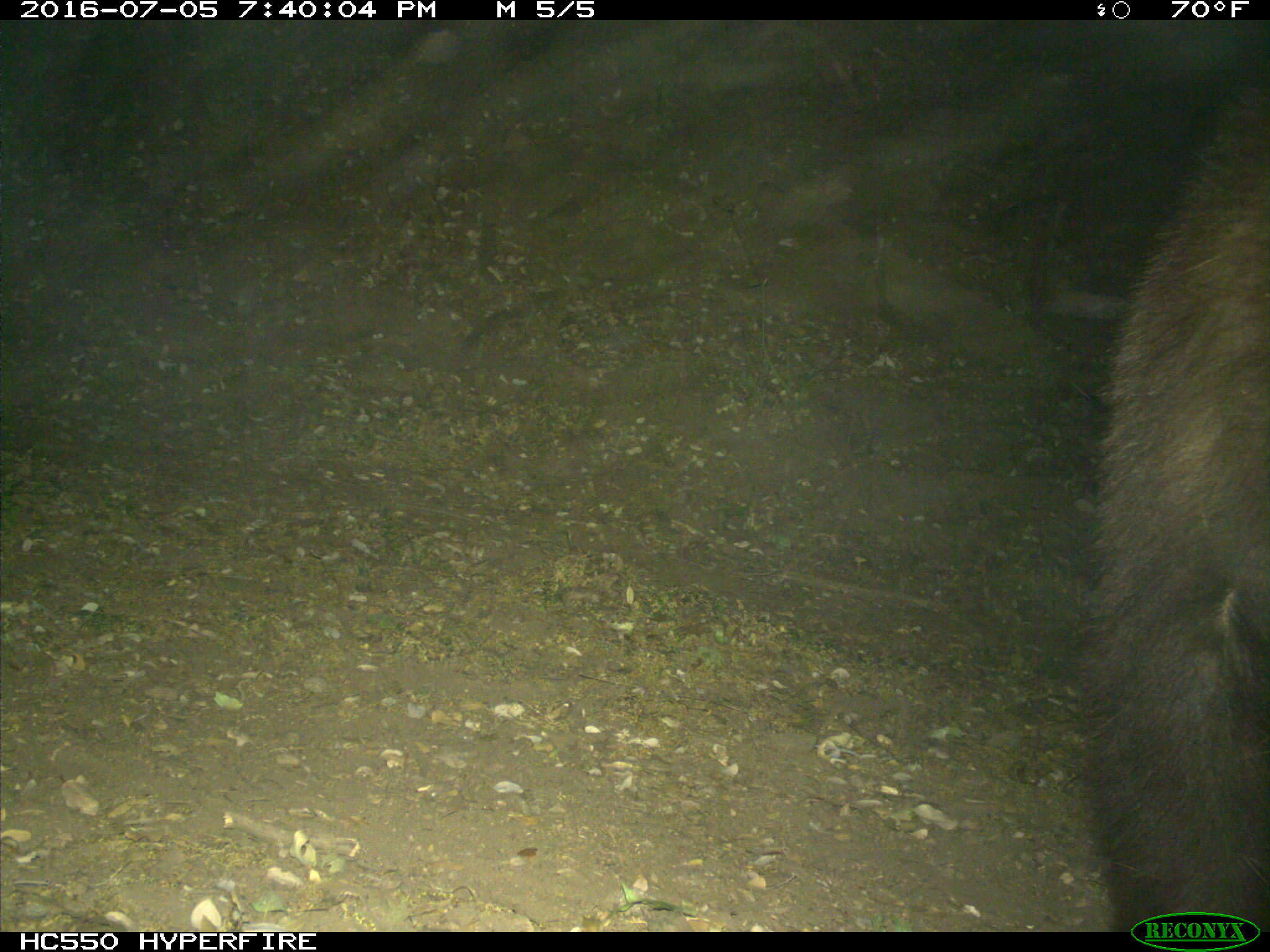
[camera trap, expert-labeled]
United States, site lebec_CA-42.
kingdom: Animalia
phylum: Chordata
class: Mammalia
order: Carnivora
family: Ursidae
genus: Ursus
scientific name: Ursus americanus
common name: american black bear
Ursus americanus (american black bear).